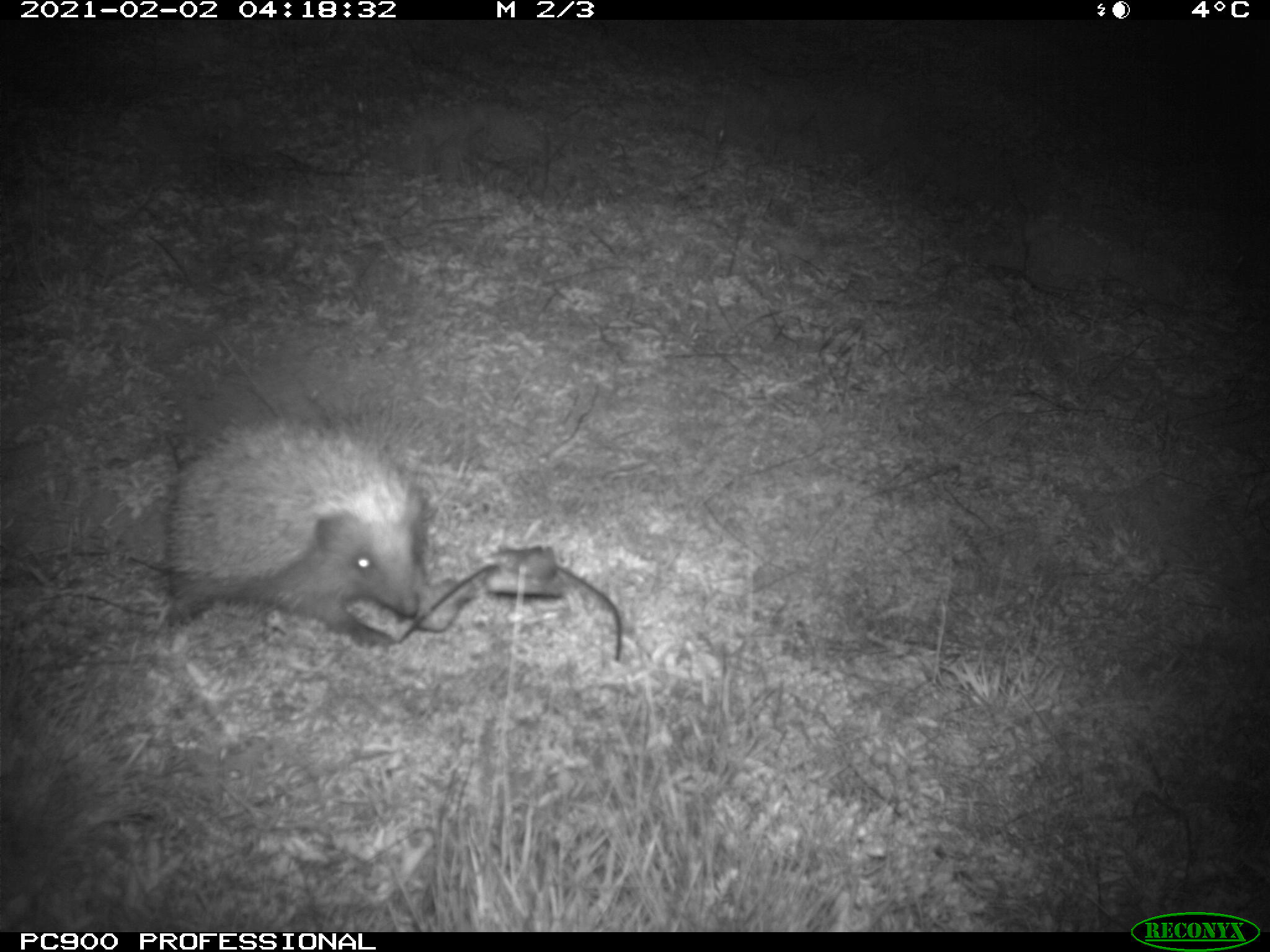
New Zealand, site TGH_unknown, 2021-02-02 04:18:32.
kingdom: Animalia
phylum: Chordata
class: Mammalia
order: Eulipotyphla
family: Erinaceidae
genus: Erinaceus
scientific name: Erinaceus europaeus europaeus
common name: european hedgehog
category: hedgehog